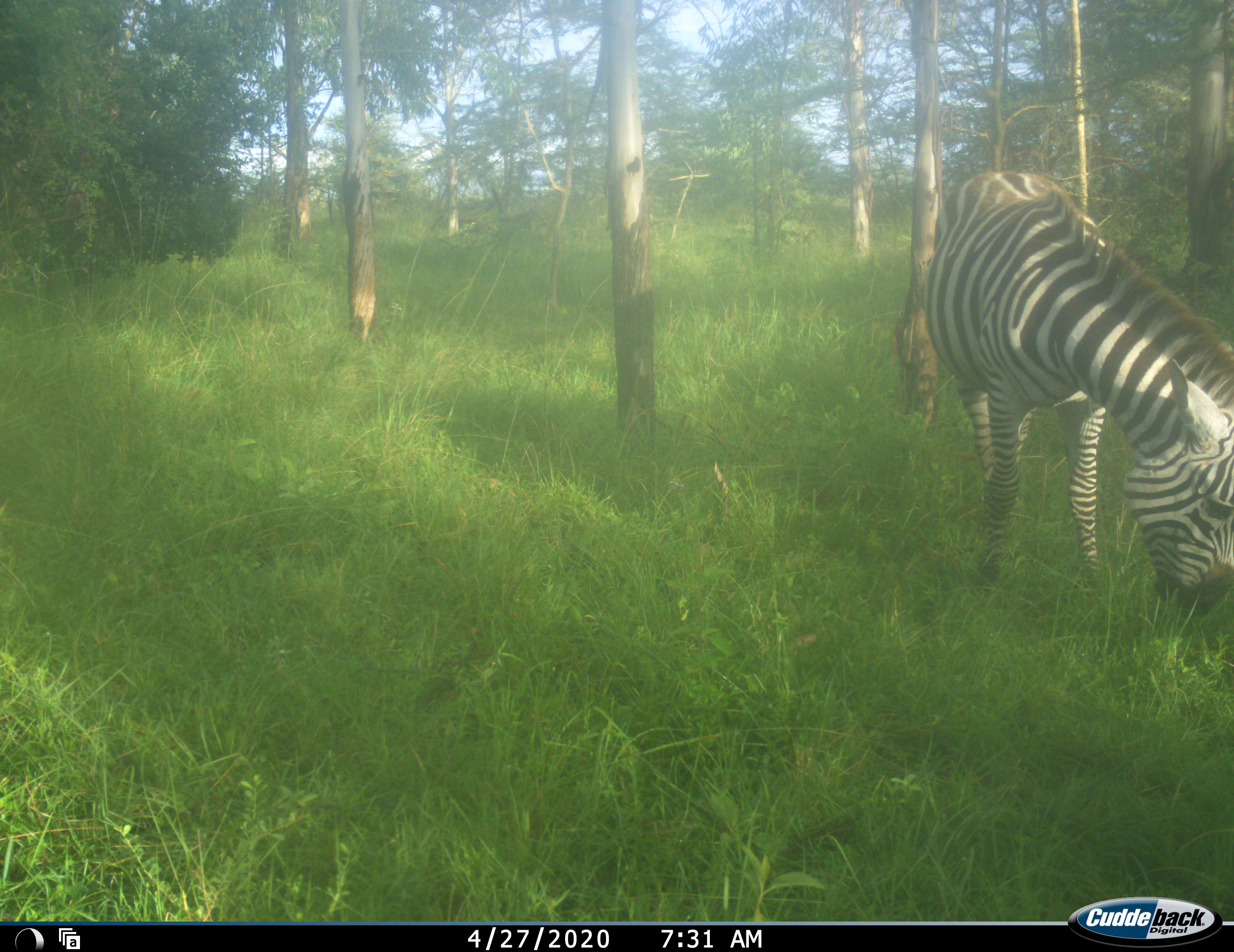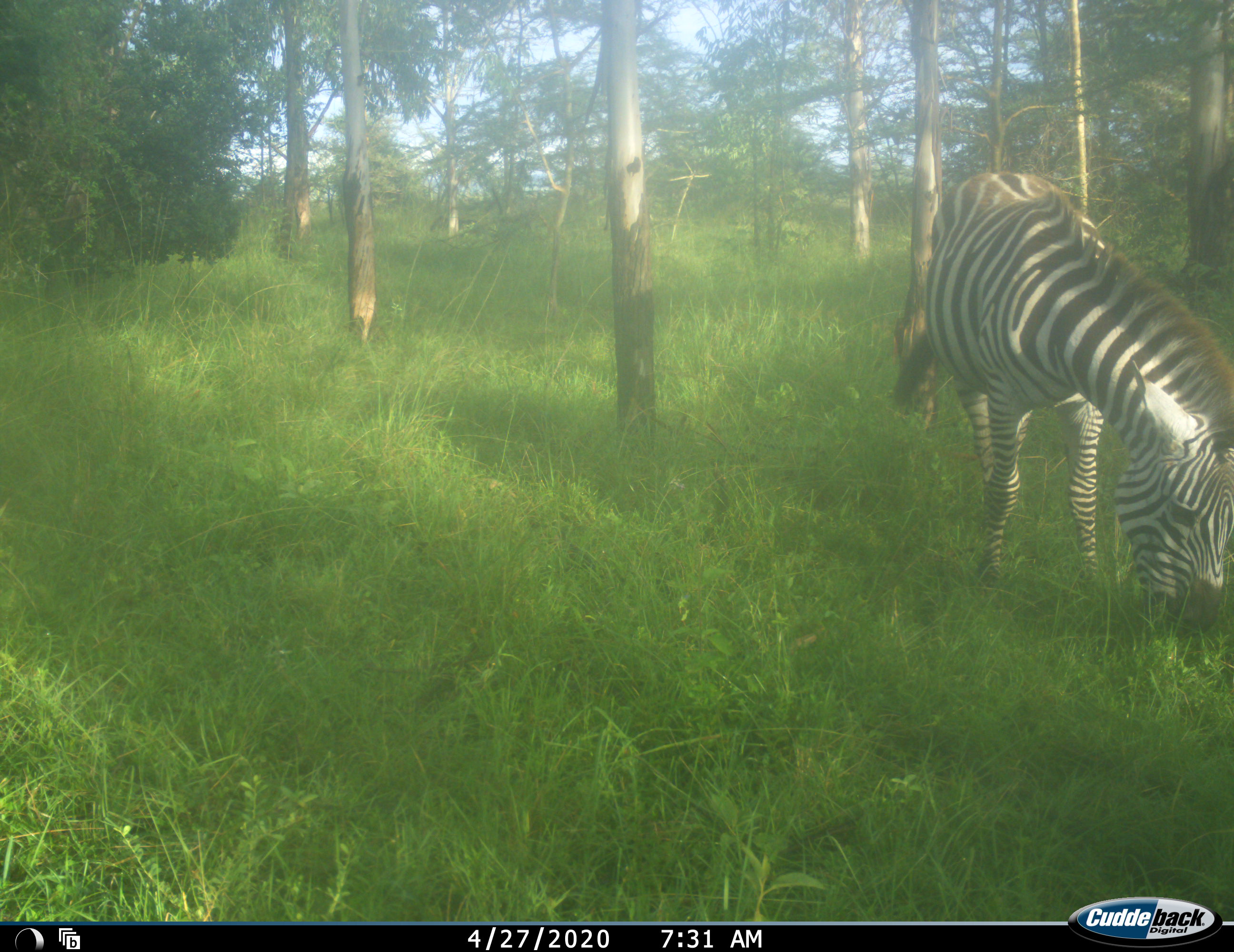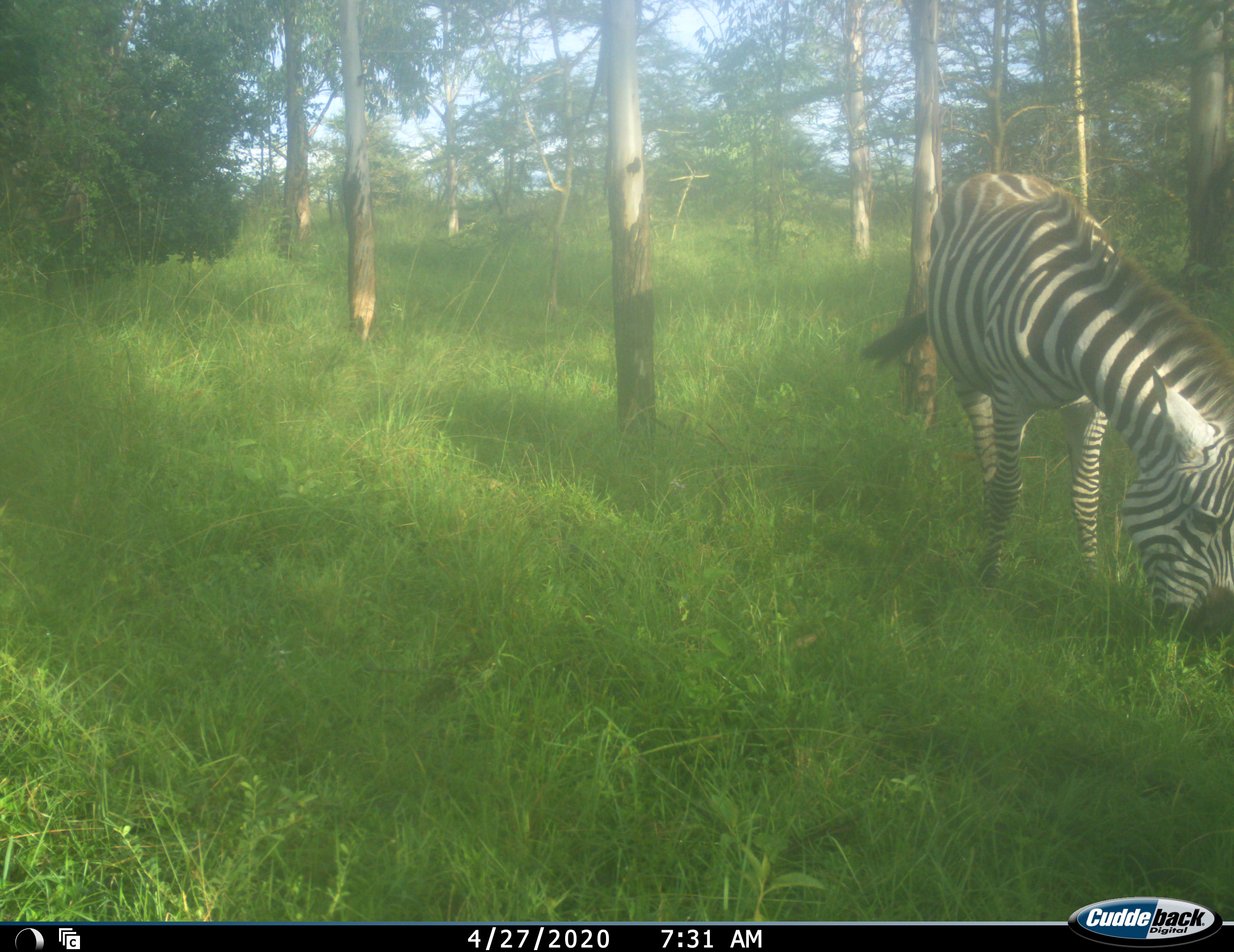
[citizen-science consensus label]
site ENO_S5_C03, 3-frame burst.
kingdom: Animalia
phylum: Chordata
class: Mammalia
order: Perissodactyla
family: Equidae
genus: Equus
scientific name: Equus quagga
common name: plains zebra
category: zebraplains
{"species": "zebraplains (plains zebra) (Equus quagga)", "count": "1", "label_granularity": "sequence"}